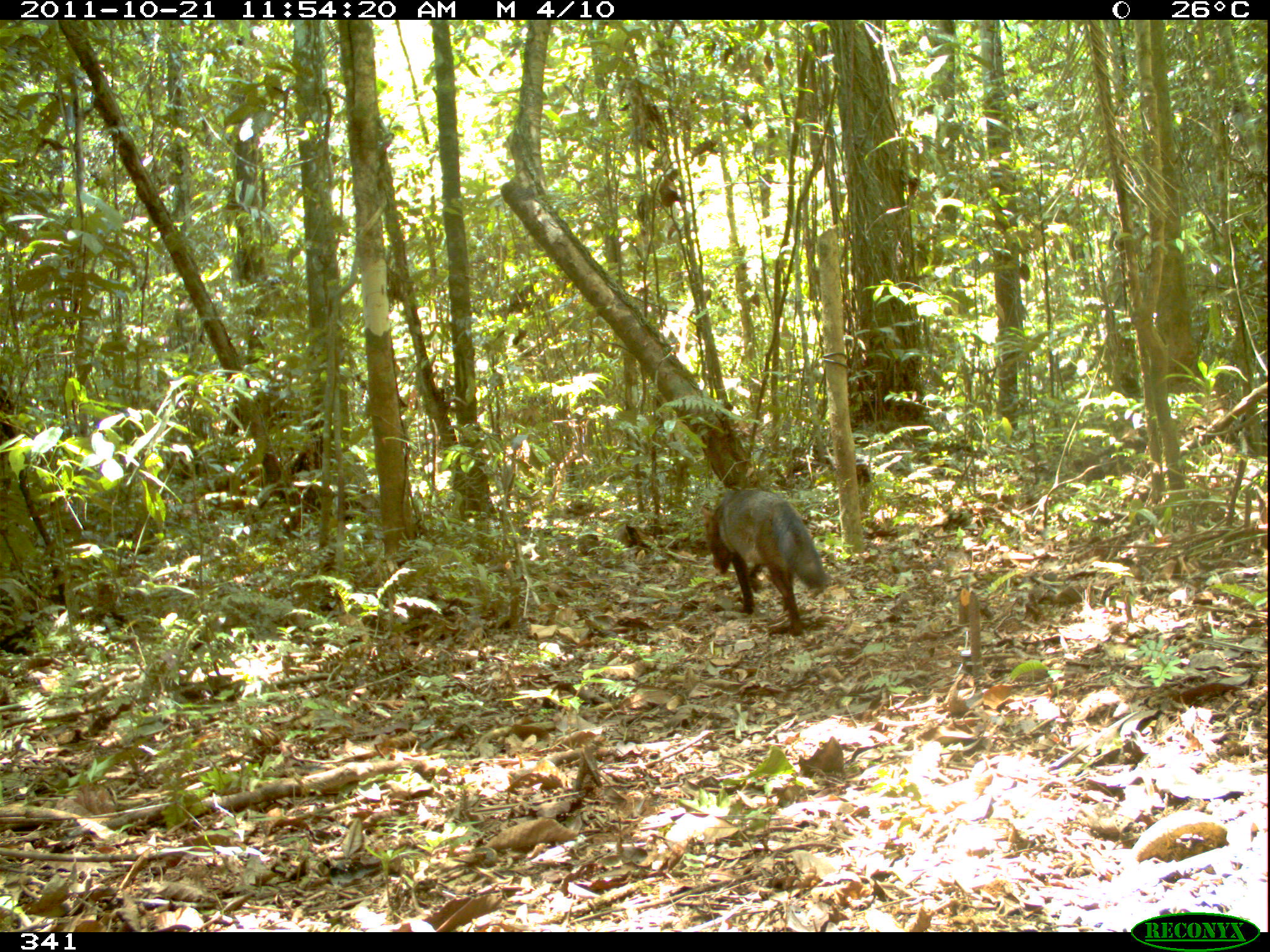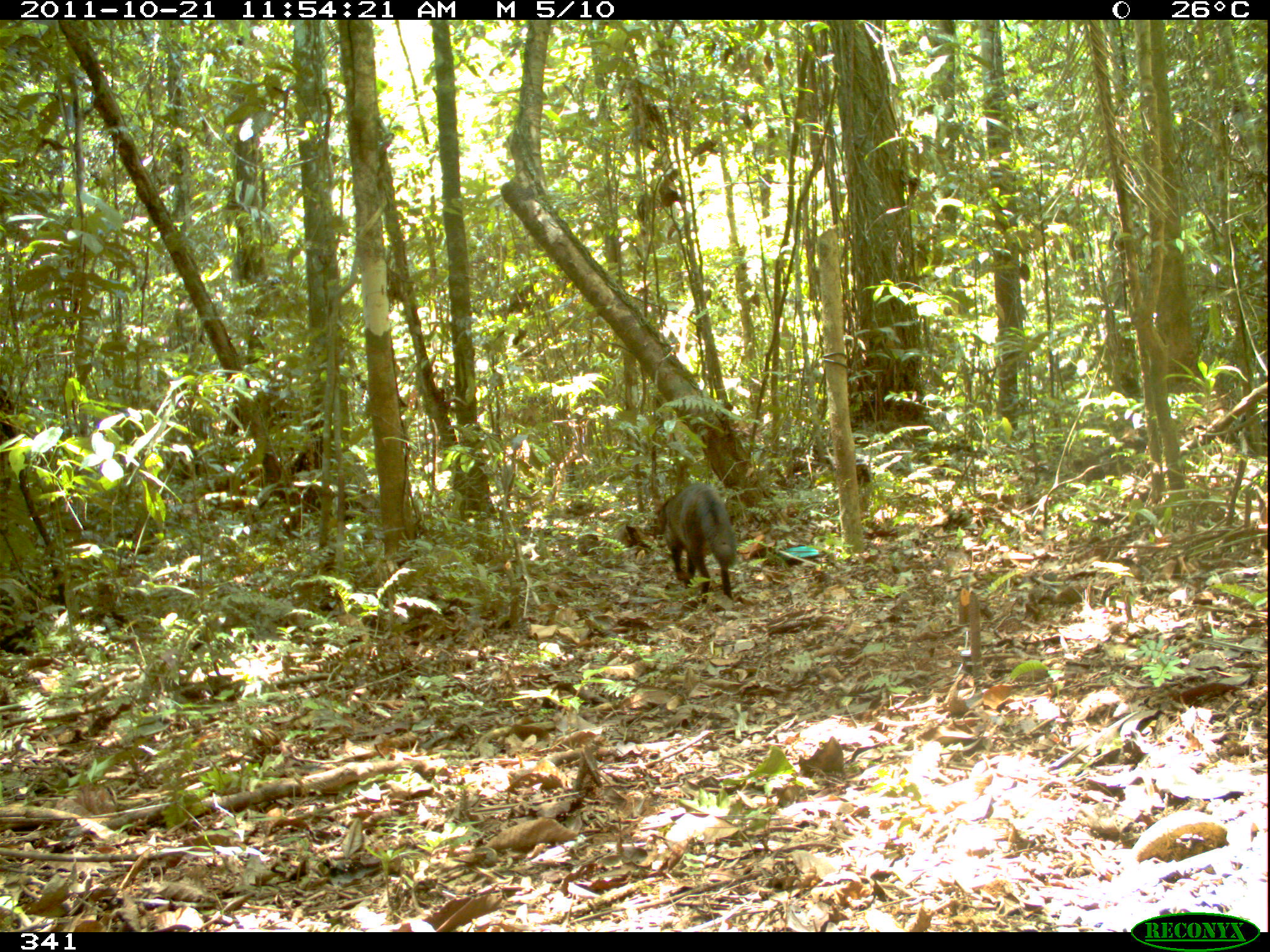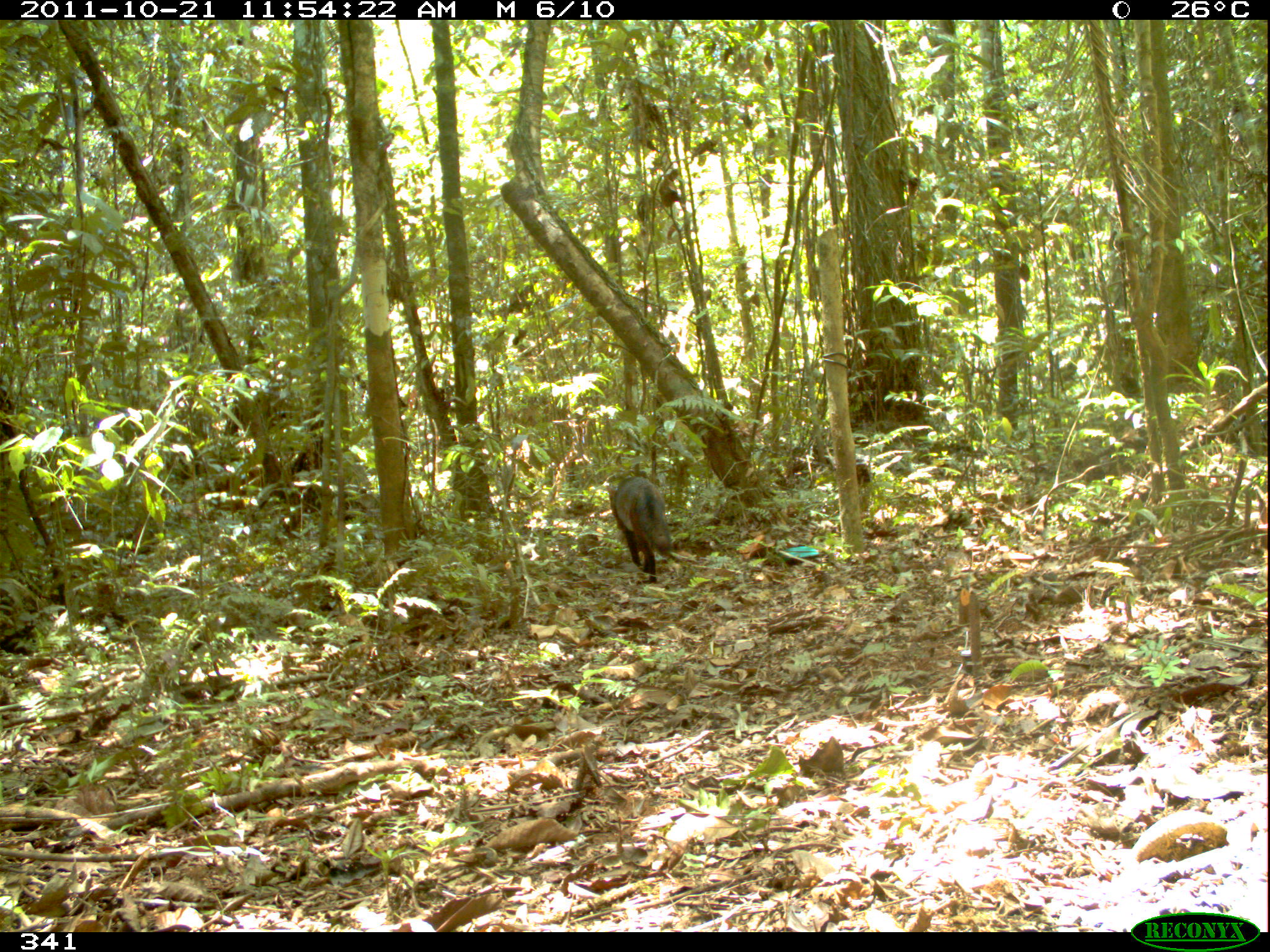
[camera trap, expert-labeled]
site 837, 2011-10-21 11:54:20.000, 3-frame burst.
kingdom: Animalia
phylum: Chordata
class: Mammalia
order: Carnivora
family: Canidae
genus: Atelocynus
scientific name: Atelocynus microtis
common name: short-eared dog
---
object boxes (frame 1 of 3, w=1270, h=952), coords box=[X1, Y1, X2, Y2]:
atelocynus microtis: box=[699, 487, 829, 637]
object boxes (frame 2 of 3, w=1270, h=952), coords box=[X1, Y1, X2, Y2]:
atelocynus microtis: box=[653, 481, 739, 605]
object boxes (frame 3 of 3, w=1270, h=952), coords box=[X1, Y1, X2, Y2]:
atelocynus microtis: box=[604, 475, 672, 583]